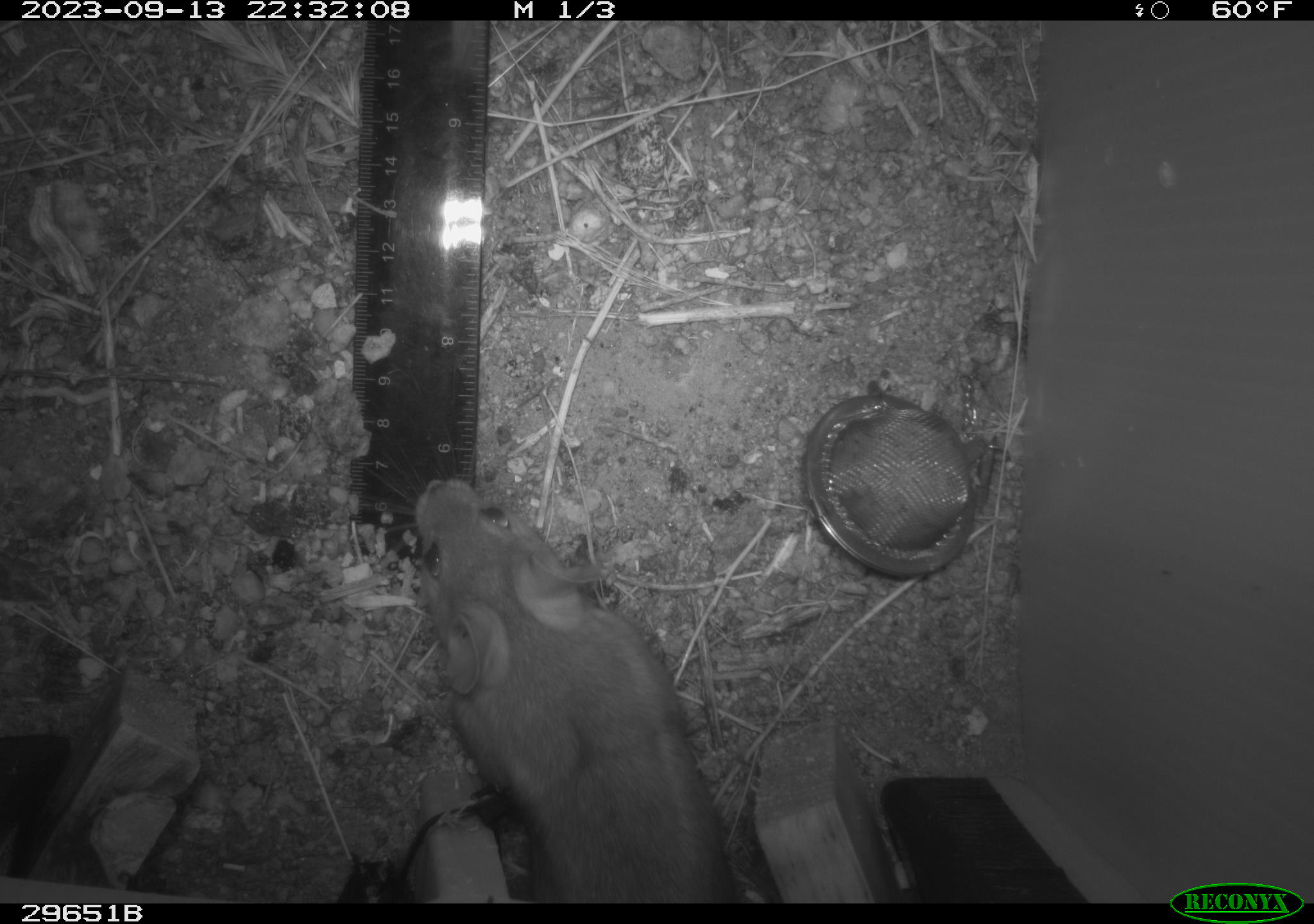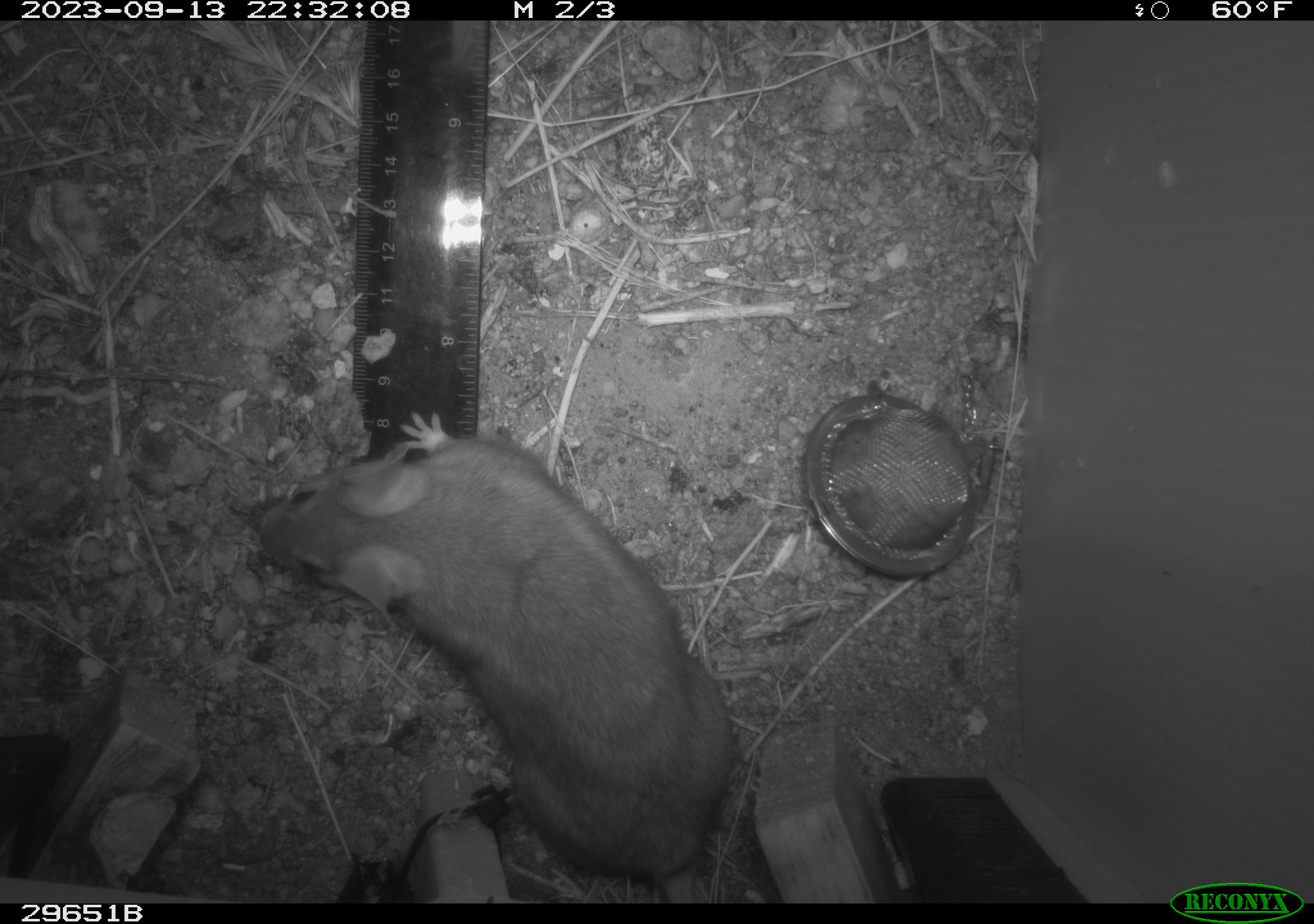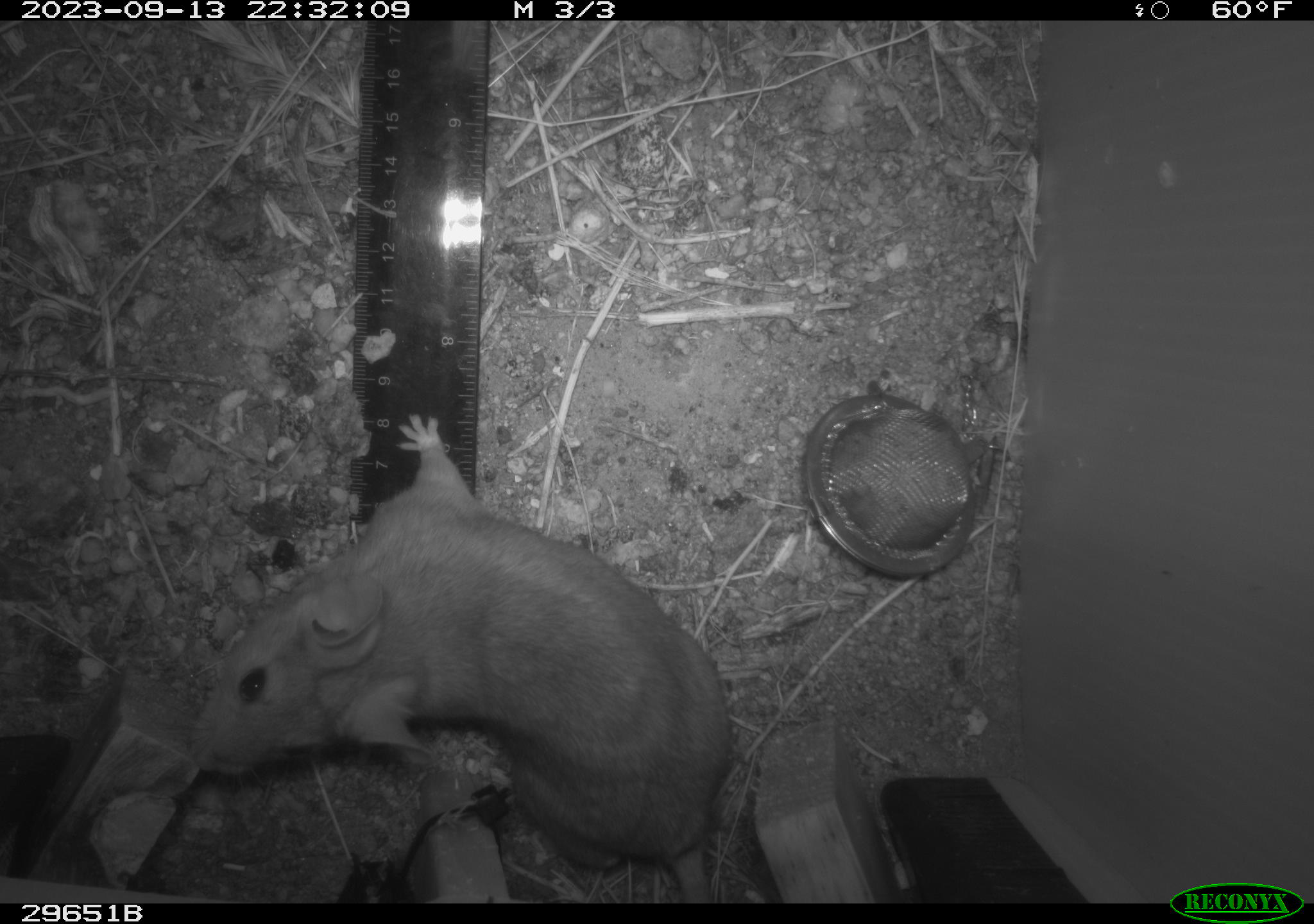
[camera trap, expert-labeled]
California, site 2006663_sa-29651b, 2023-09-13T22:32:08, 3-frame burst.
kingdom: Animalia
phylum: Chordata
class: Mammalia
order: Rodentia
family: Cricetidae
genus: Neotoma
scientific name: Neotoma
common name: pack rat or woodrat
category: neotoma species